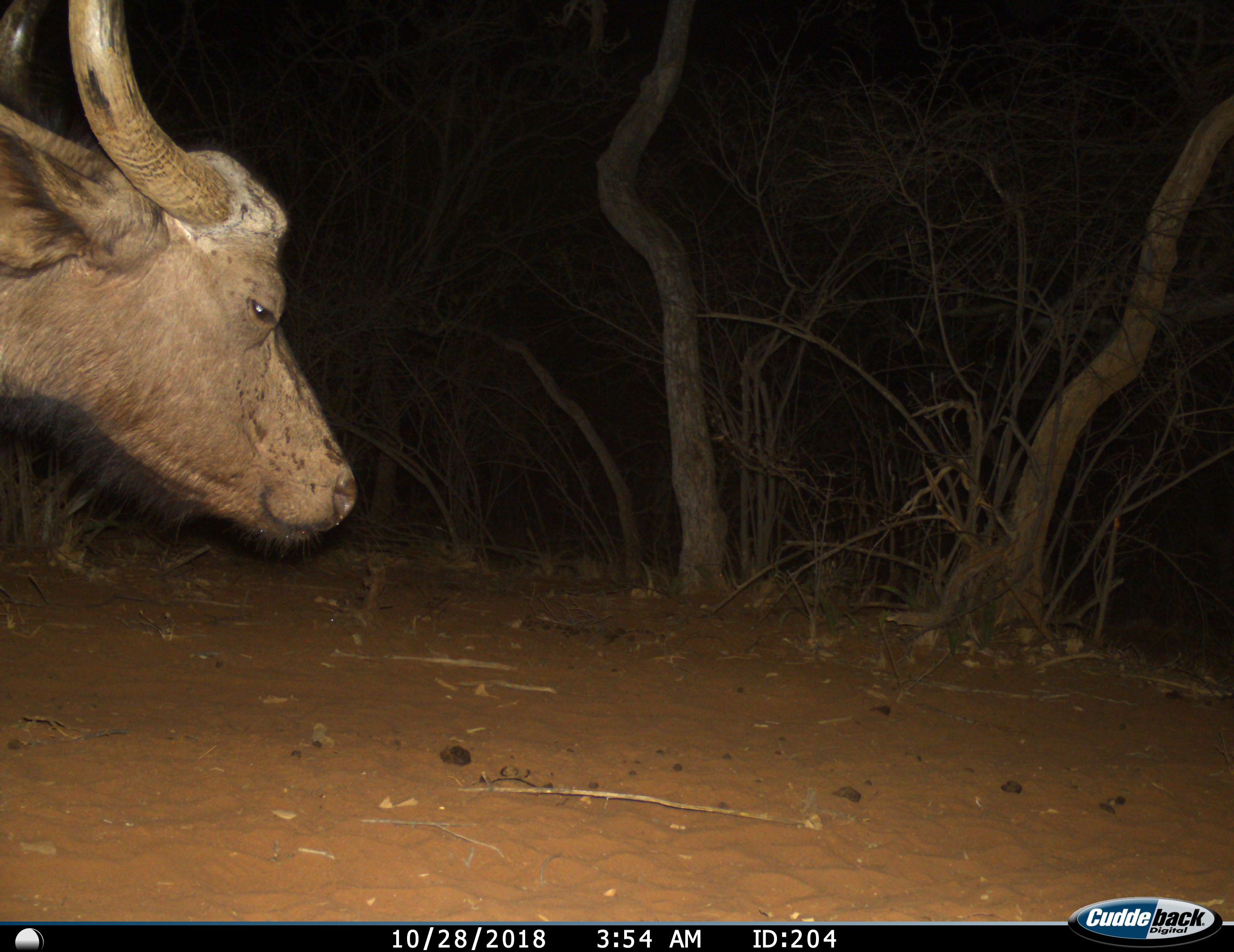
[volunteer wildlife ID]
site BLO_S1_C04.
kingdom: Animalia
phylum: Chordata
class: Mammalia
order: Artiodactyla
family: Bovidae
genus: Syncerus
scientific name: Syncerus caffer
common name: african buffalo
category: buffalo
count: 1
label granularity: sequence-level